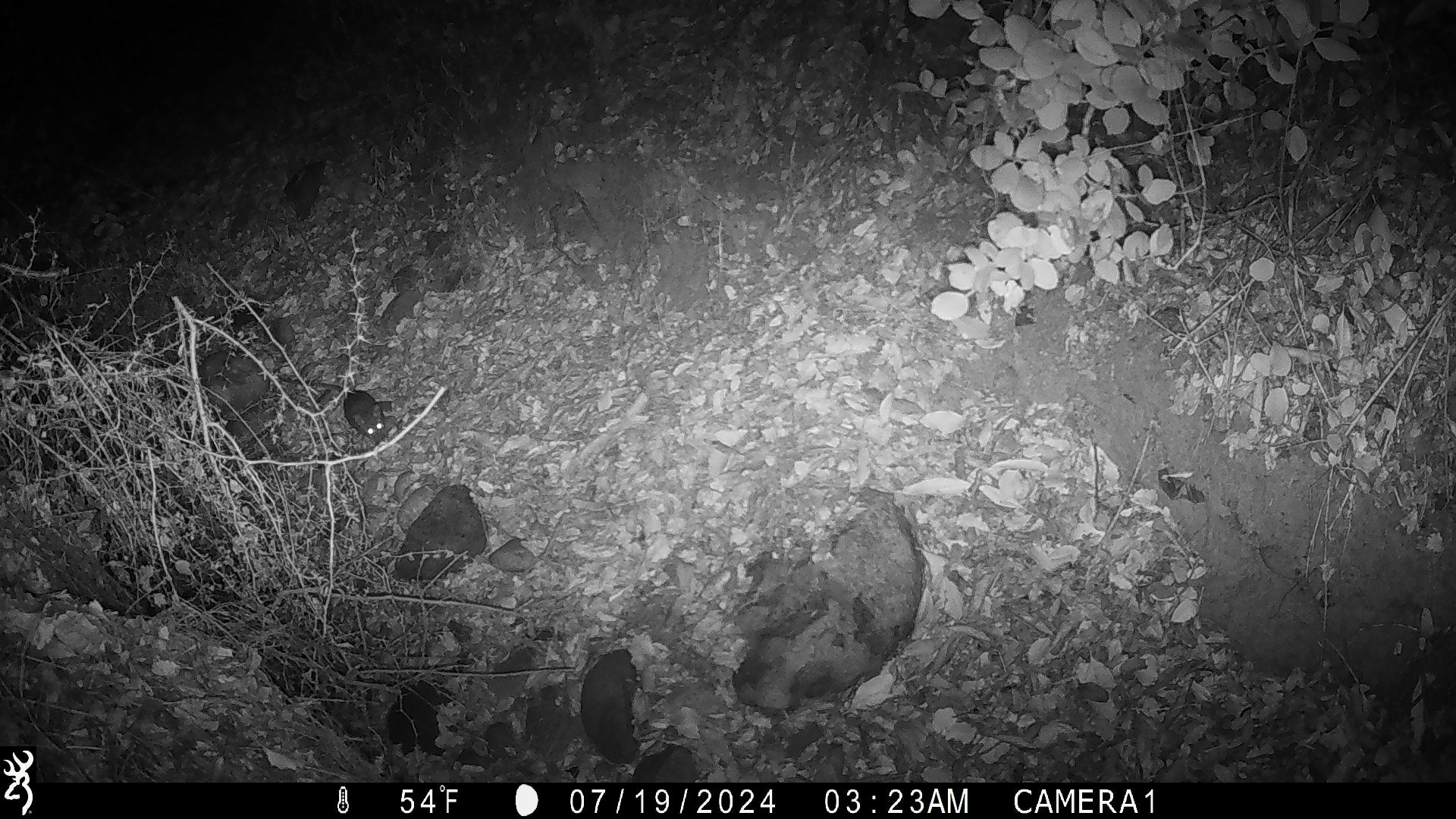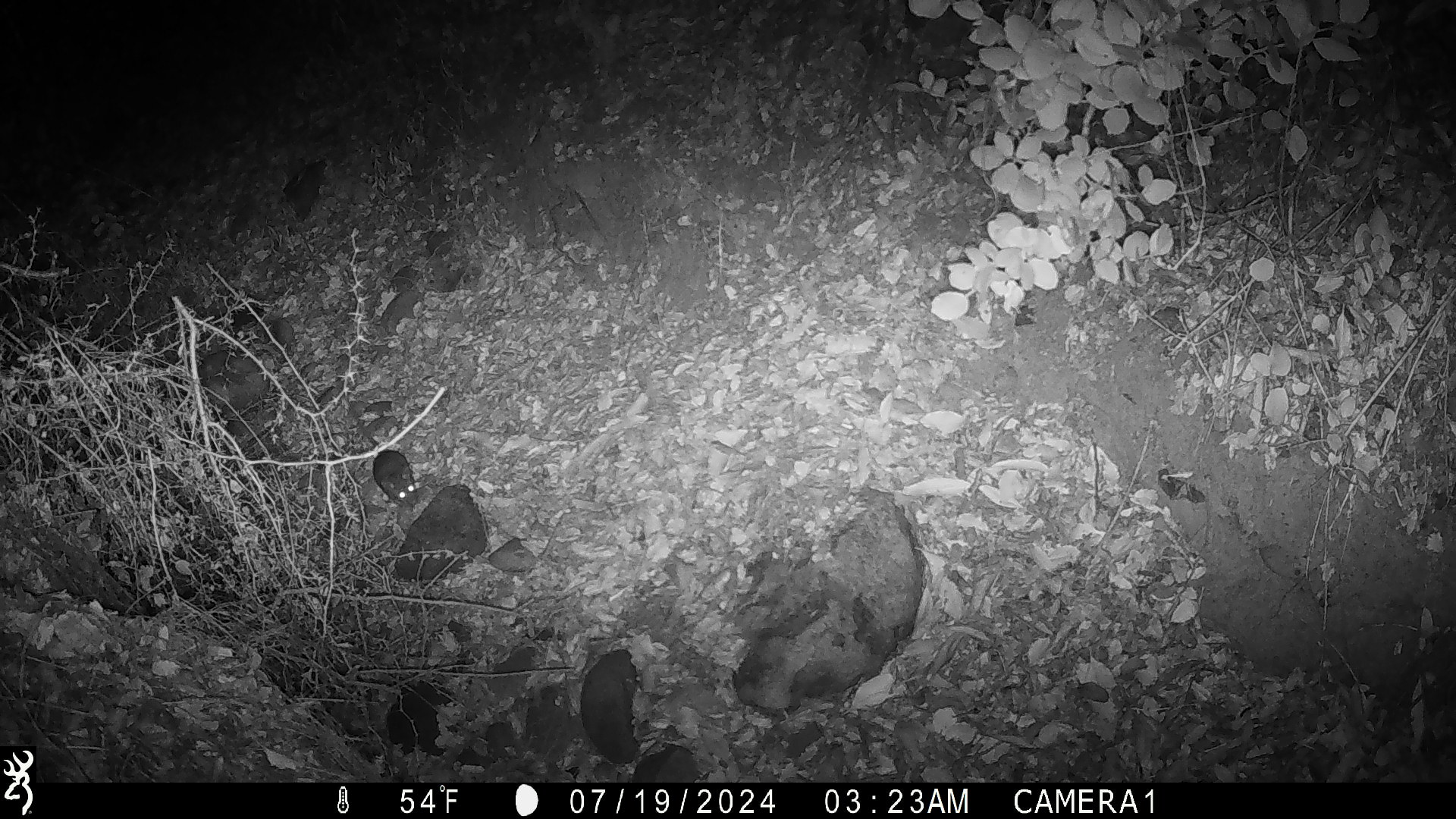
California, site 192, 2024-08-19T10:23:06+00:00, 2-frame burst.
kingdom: Animalia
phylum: Chordata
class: Mammalia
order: Rodentia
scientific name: Rodentia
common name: mouse or rat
Mouse or rat (Rodentia).